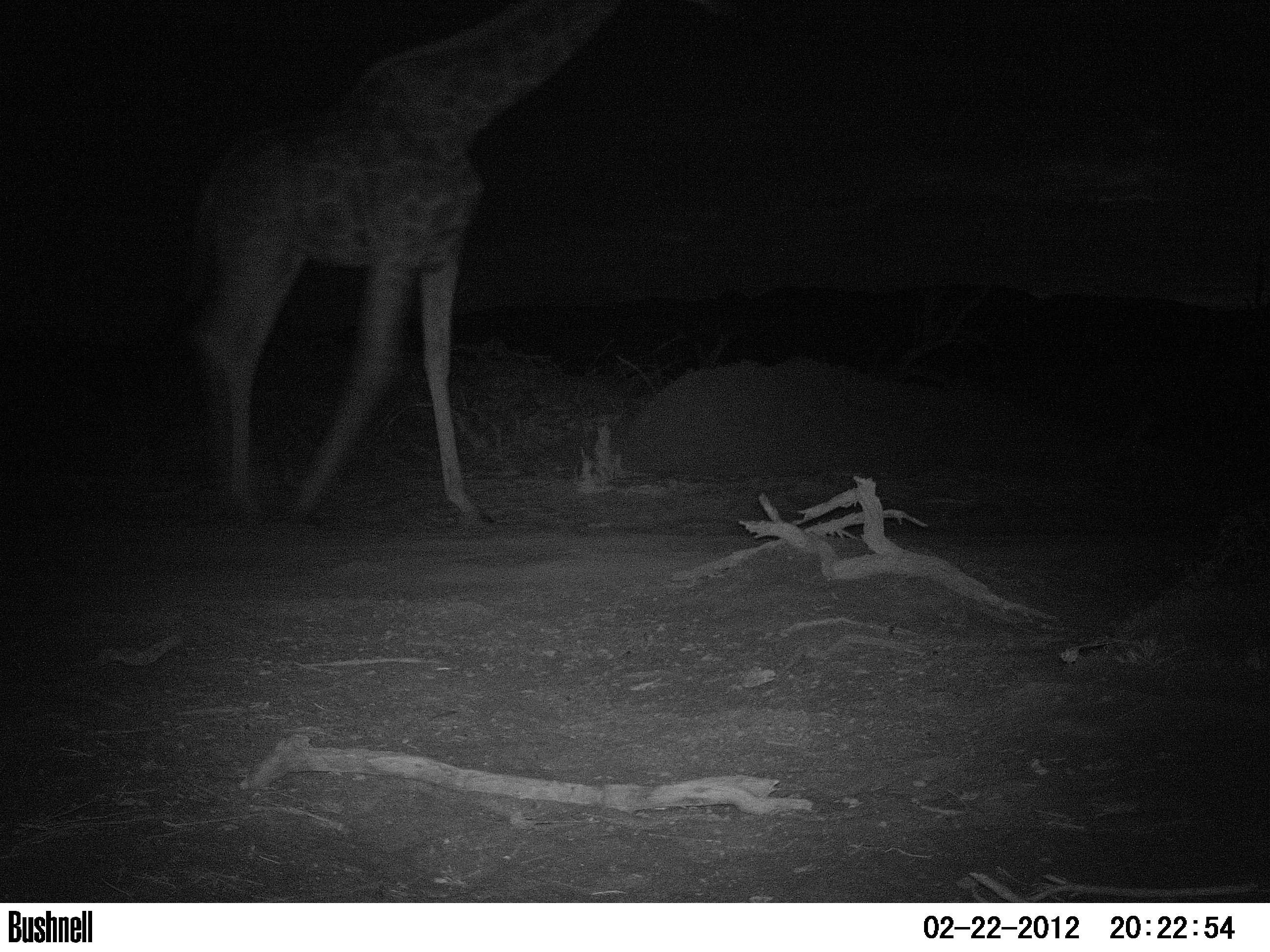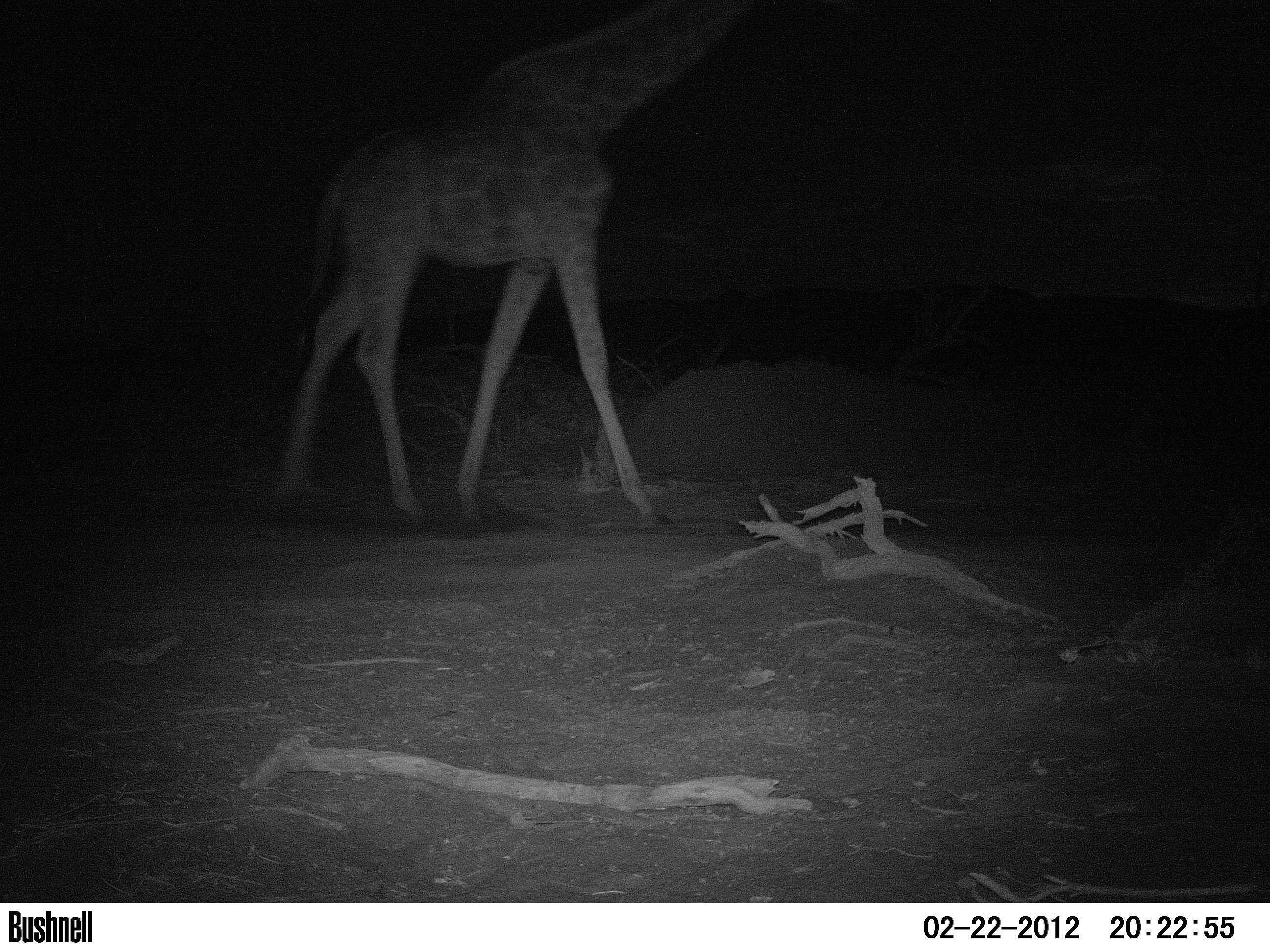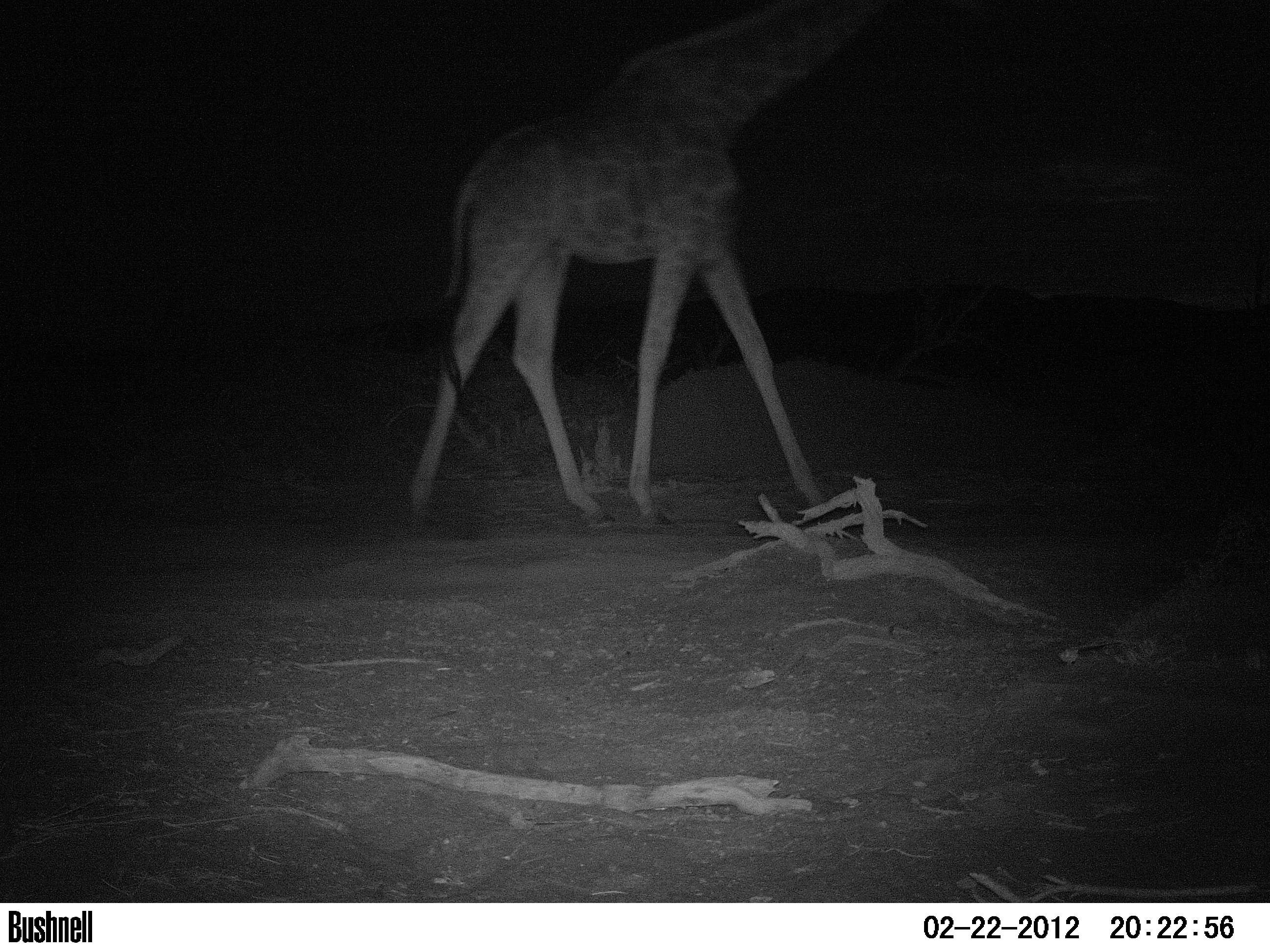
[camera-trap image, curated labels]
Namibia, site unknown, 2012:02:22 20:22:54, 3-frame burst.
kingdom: Animalia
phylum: Chordata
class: Mammalia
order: Artiodactyla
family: Giraffidae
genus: Giraffa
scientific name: Giraffa camelopardalis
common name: giraffe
Giraffa camelopardalis (giraffe).